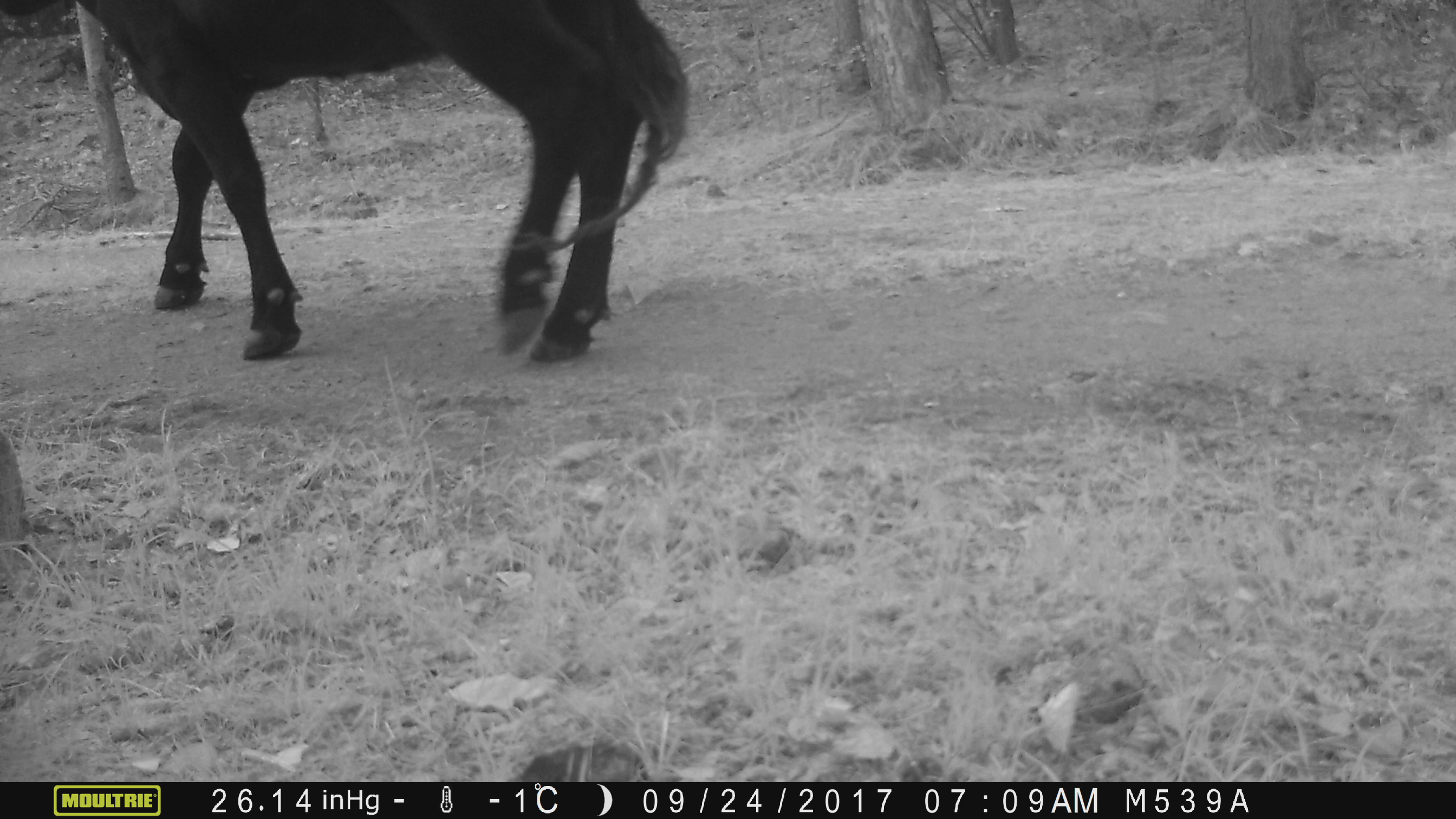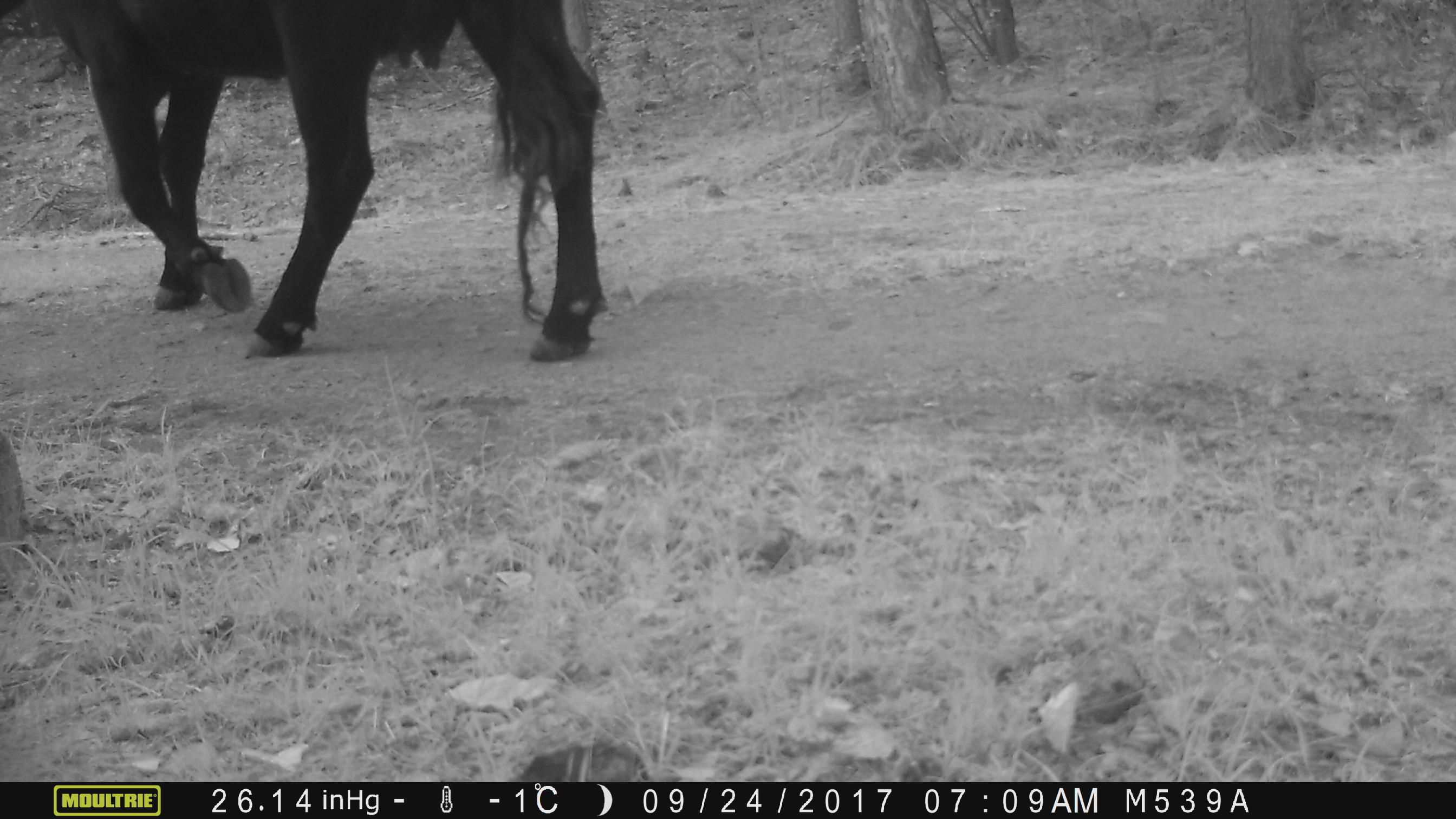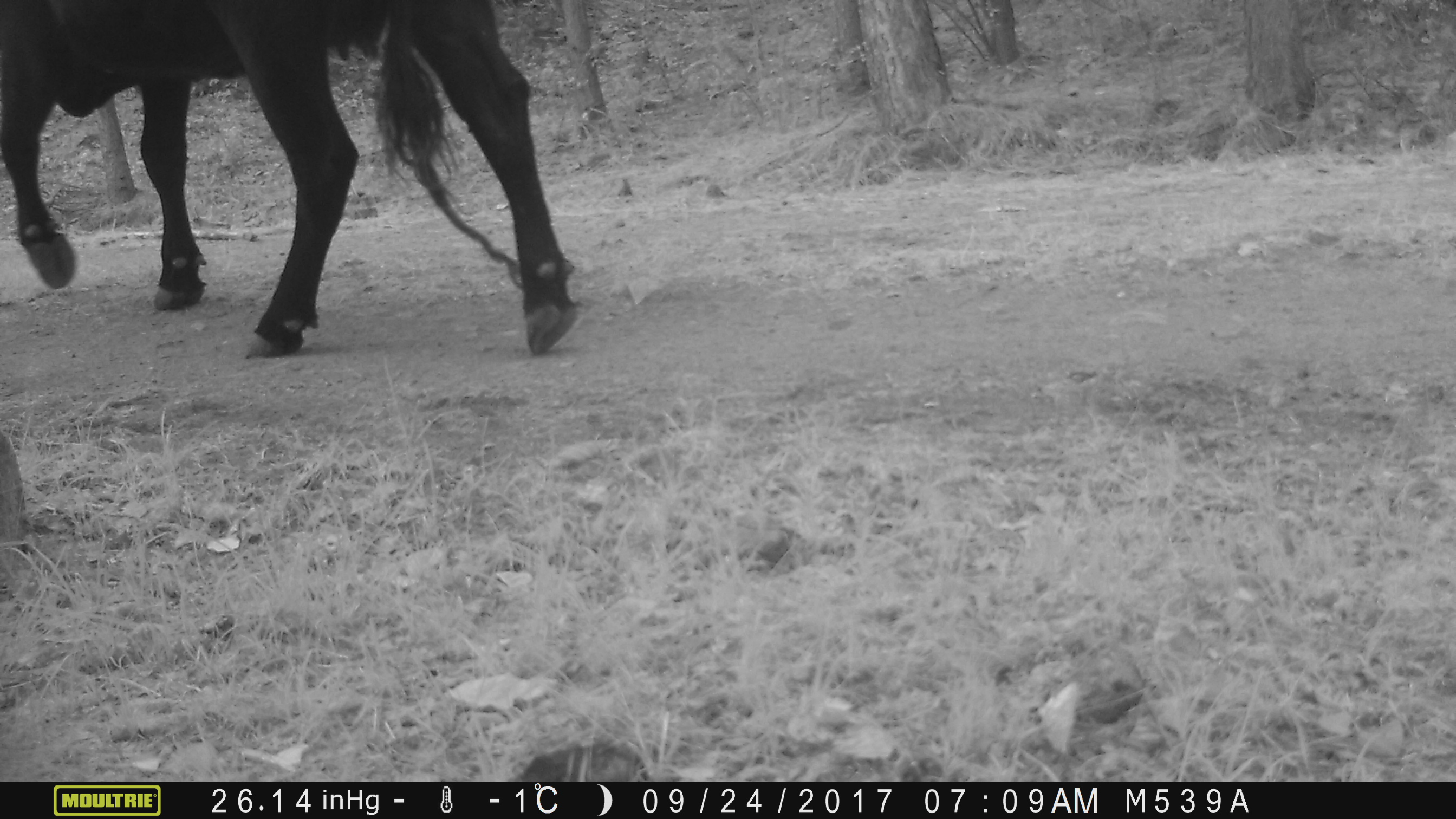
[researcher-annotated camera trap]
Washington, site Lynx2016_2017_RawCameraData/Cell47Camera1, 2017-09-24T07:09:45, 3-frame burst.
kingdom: Animalia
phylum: Chordata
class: Mammalia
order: Artiodactyla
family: Bovidae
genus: Bos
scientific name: Bos taurus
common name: domestic cattle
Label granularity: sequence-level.